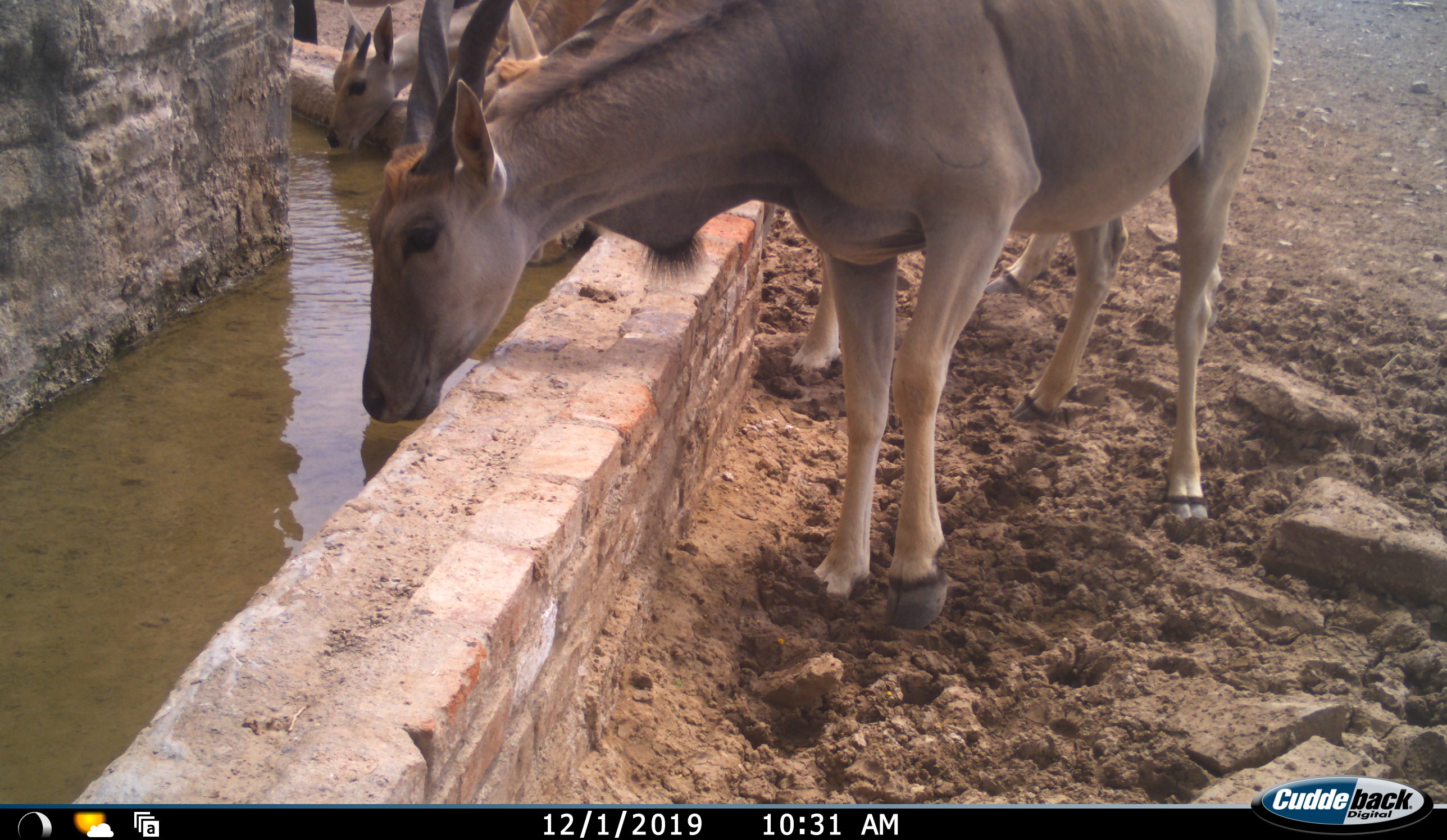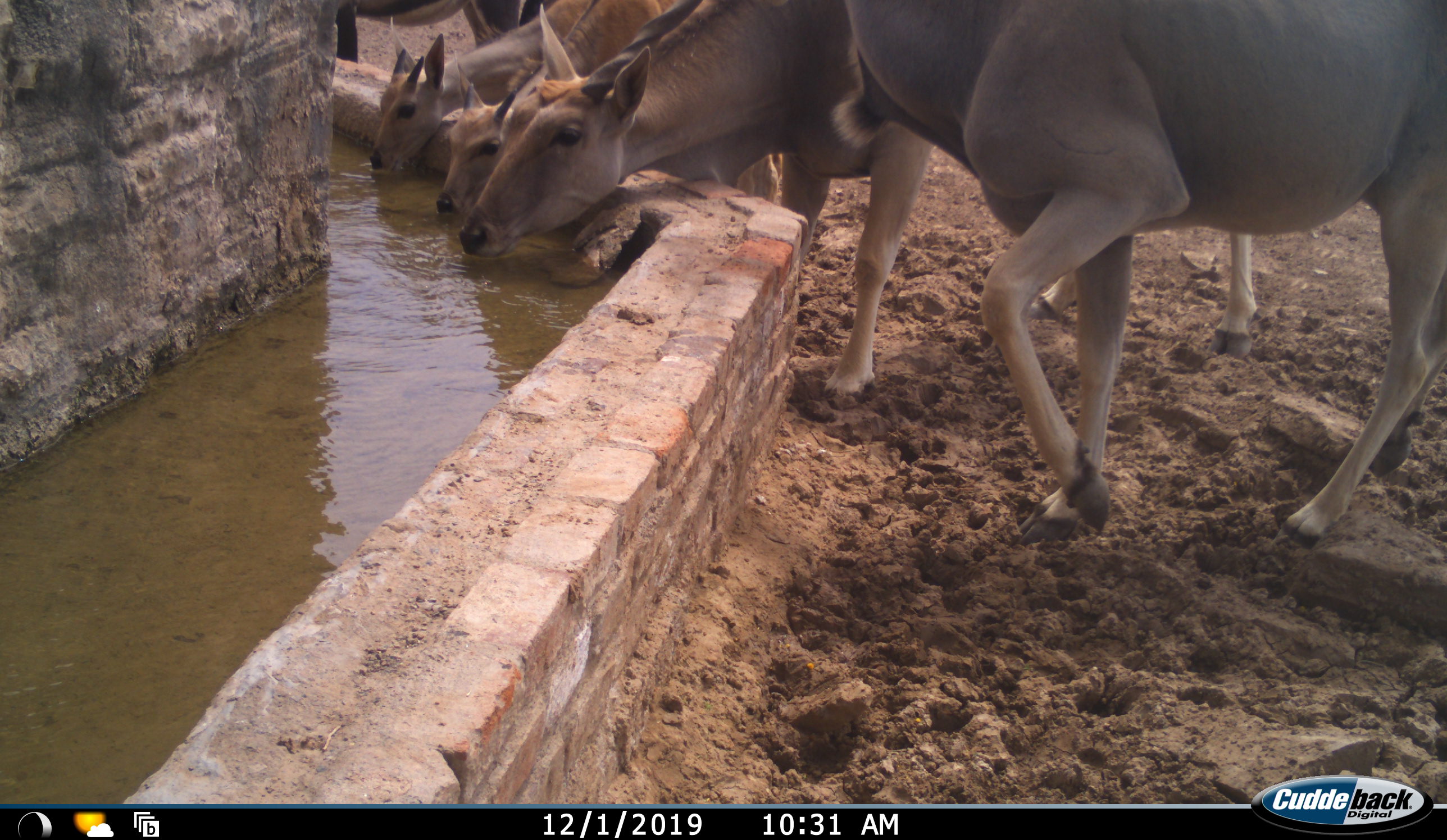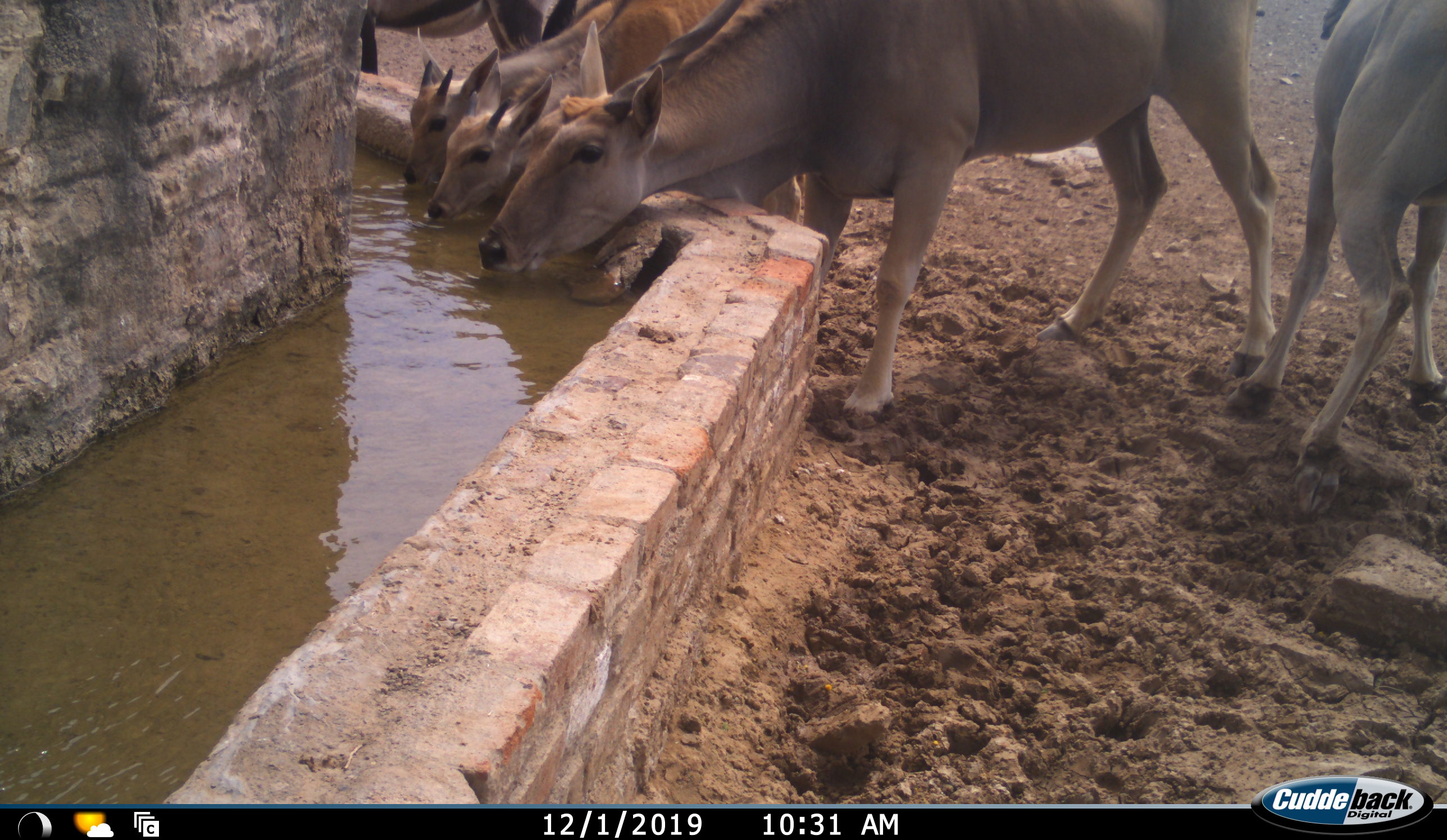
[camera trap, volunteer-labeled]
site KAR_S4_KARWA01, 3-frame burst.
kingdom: Animalia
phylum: Chordata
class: Mammalia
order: Artiodactyla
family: Bovidae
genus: Tragelaphus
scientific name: Tragelaphus oryx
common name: eland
Eland (Tragelaphus oryx), count 4. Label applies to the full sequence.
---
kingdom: Animalia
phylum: Chordata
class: Mammalia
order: Artiodactyla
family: Bovidae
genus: Oryx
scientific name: Oryx gazella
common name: gemsbok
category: oryx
Oryx (gemsbok) (Oryx gazella), count 1. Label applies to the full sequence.